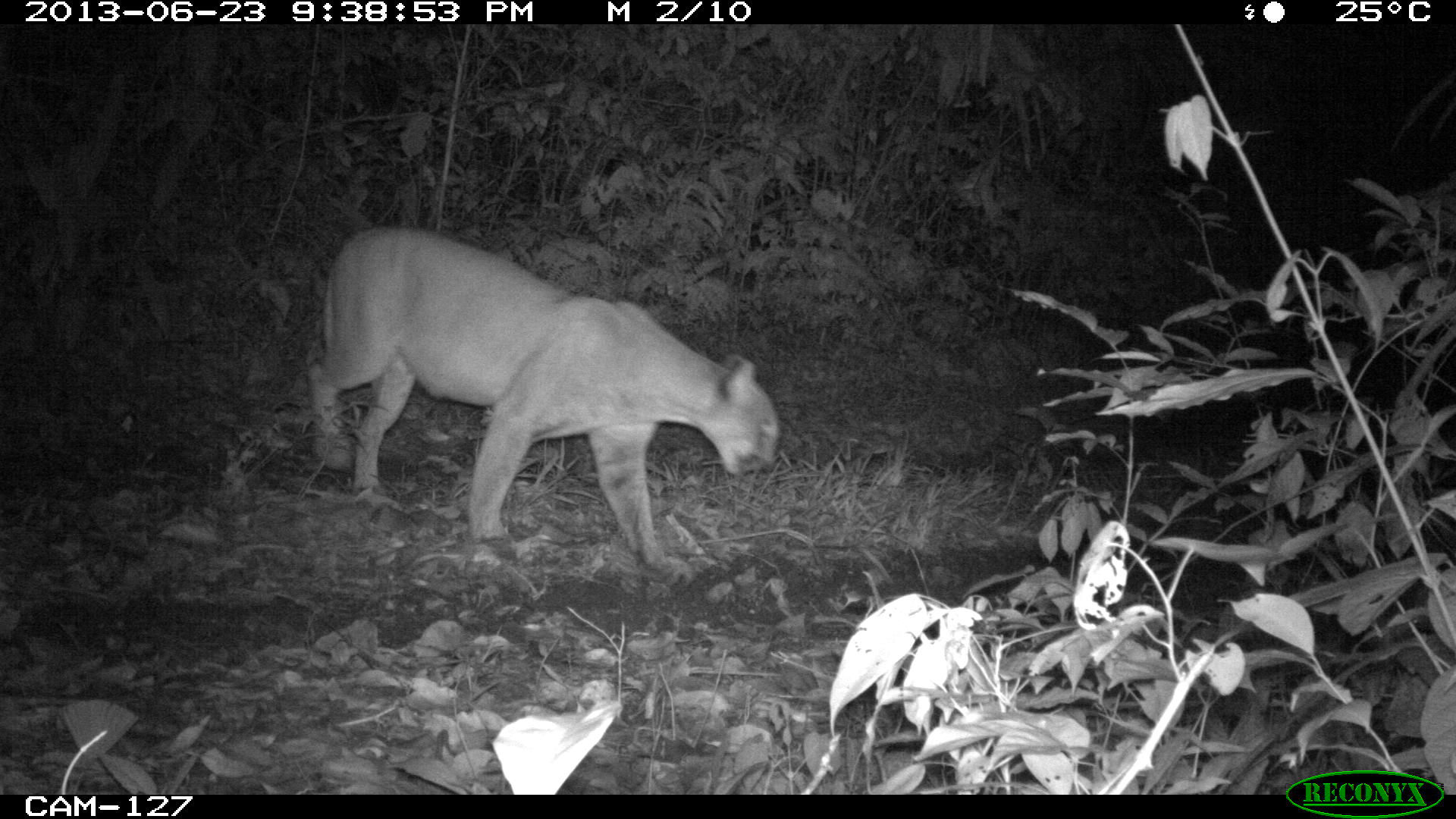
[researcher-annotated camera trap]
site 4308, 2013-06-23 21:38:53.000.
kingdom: Animalia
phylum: Chordata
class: Mammalia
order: Carnivora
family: Felidae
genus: Puma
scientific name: Puma concolor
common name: mountain lion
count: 1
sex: male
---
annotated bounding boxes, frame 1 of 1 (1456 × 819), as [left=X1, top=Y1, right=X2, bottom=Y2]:
puma concolor: [left=301, top=224, right=778, bottom=585]